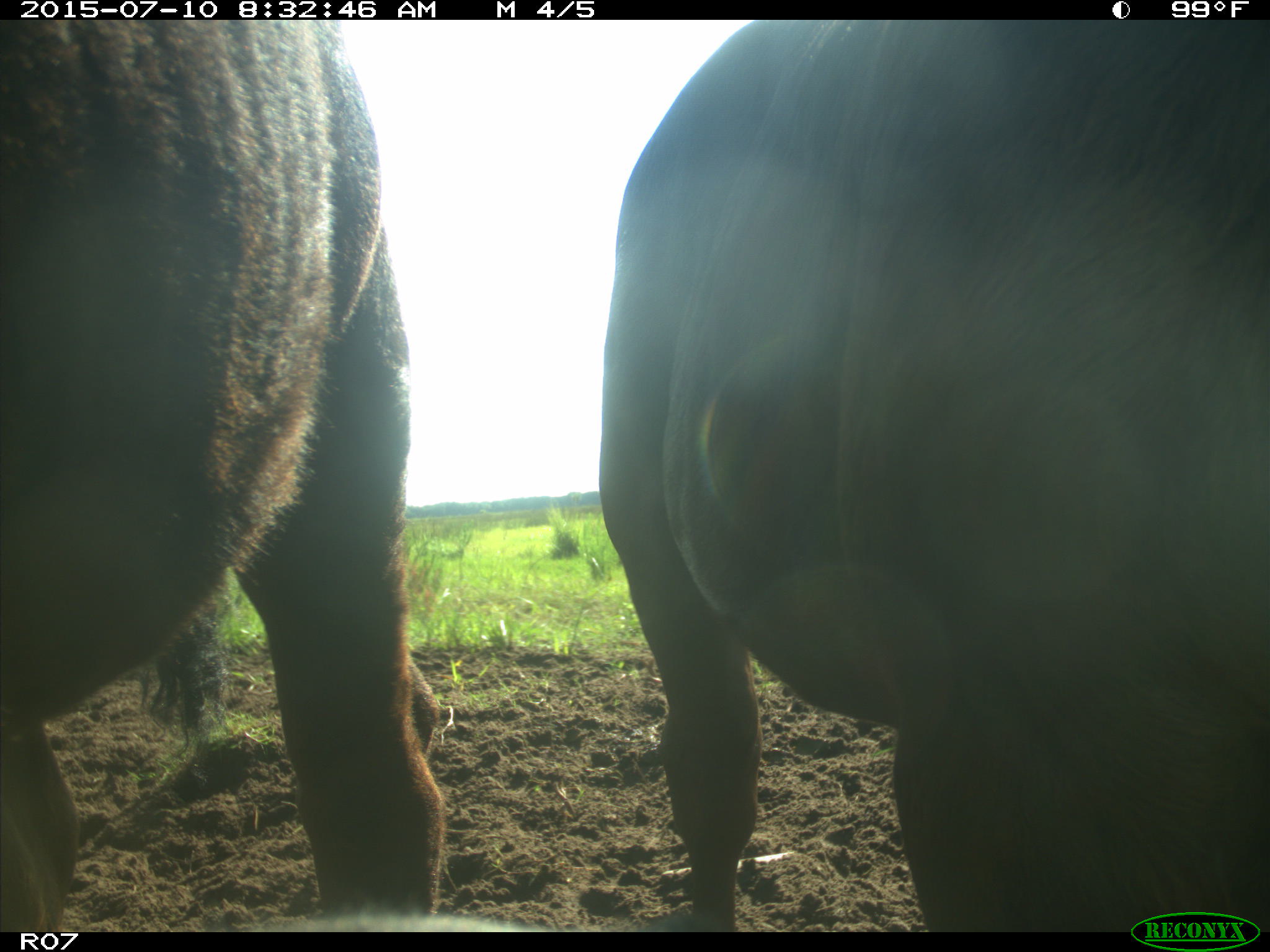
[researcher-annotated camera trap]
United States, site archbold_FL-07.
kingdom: Animalia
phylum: Chordata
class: Mammalia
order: Artiodactyla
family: Bovidae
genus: Bos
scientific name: Bos taurus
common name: domestic cow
Bos taurus (domestic cow).